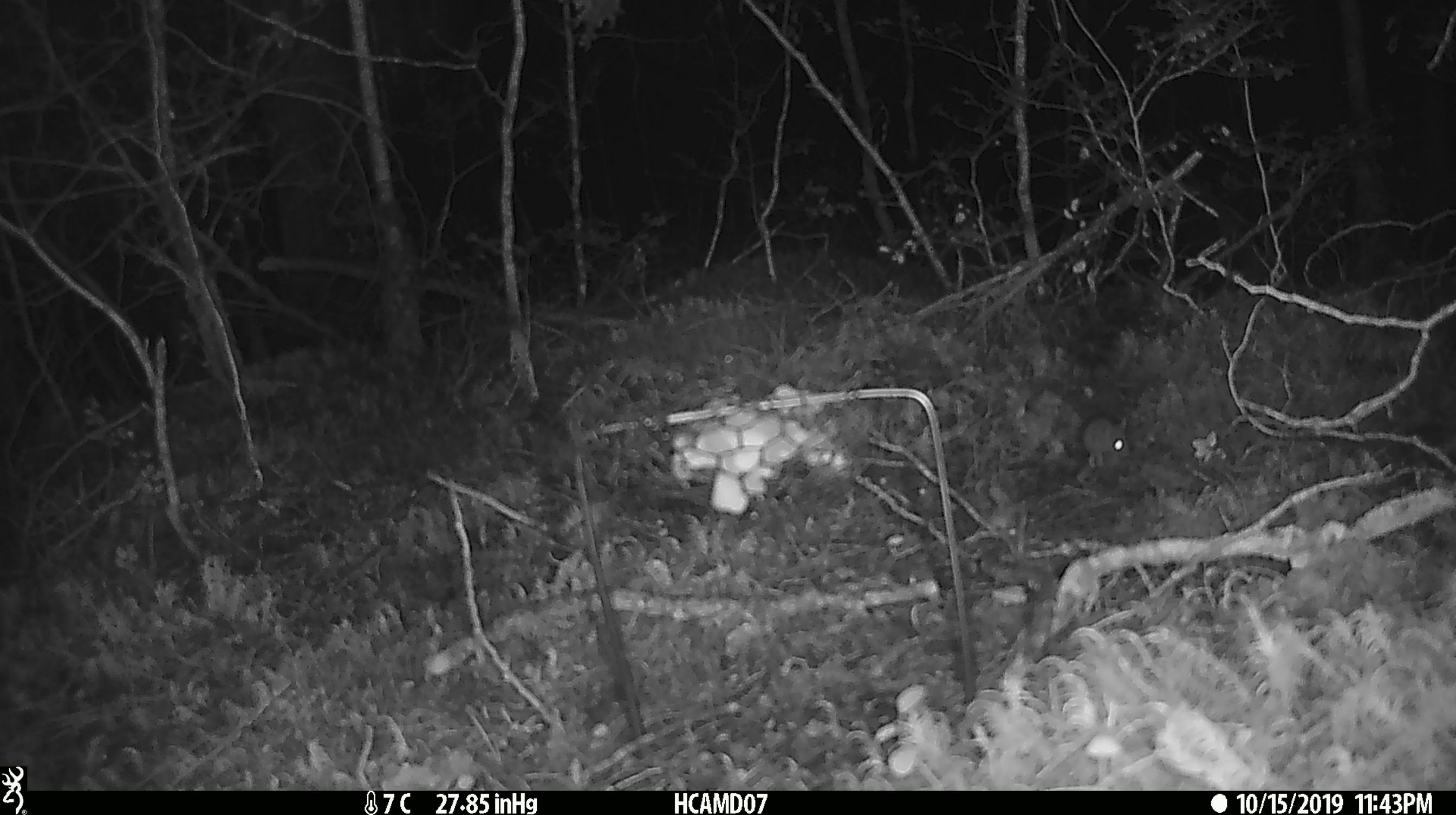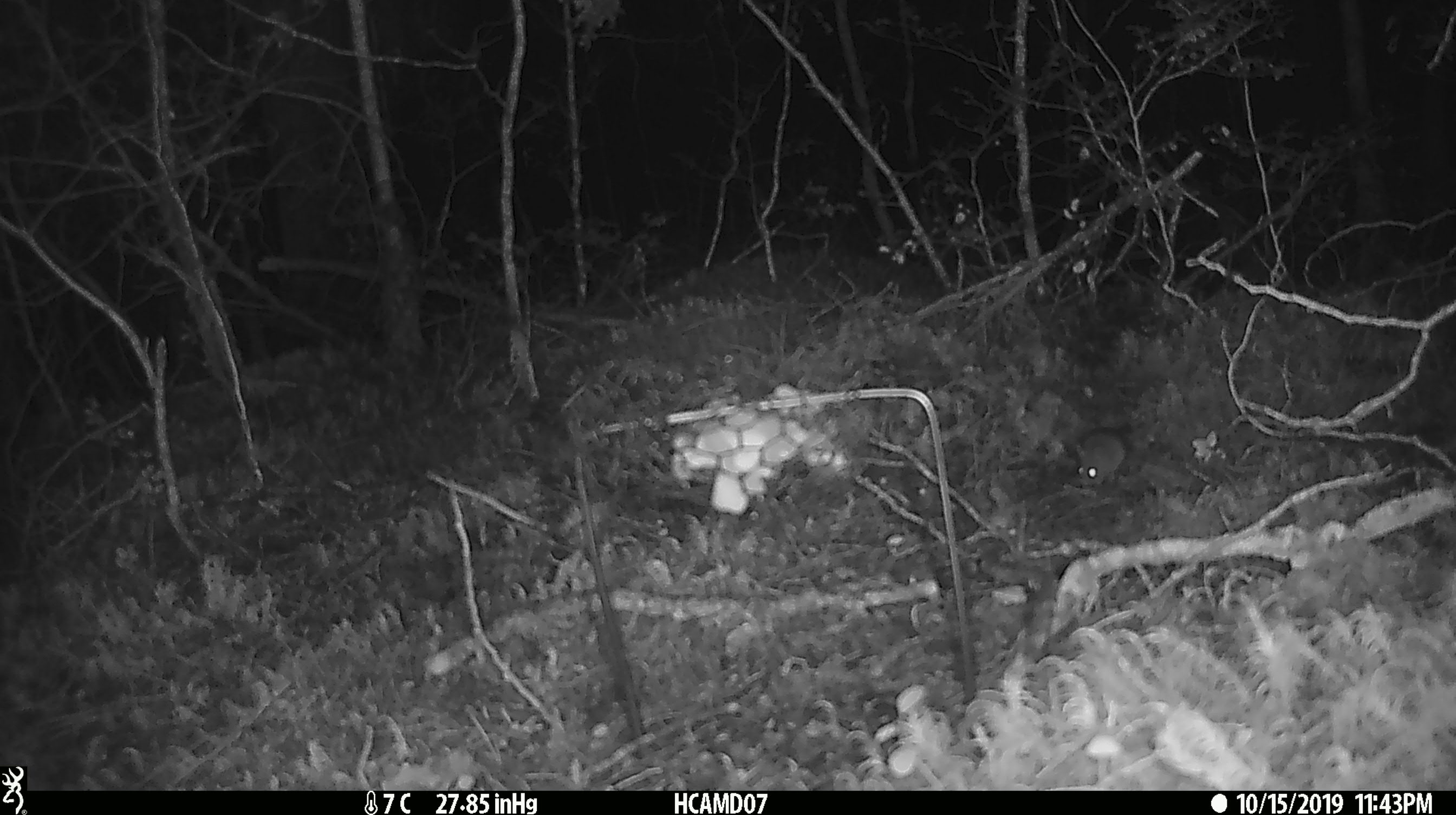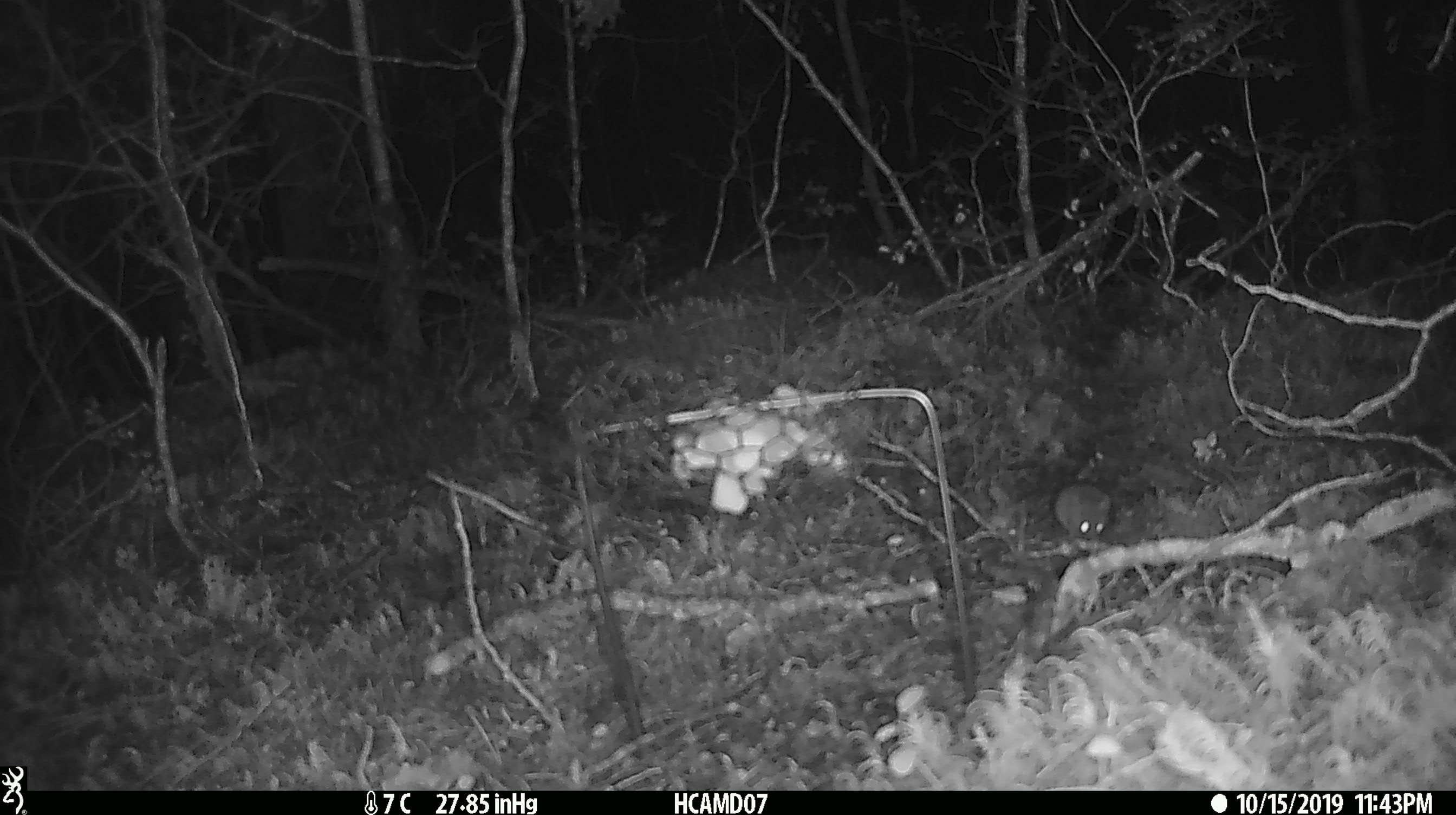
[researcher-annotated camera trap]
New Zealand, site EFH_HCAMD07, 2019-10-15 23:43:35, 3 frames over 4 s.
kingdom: Animalia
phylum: Chordata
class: Mammalia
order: Rodentia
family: Muridae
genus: Mus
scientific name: Mus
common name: mouse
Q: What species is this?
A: Mouse (Mus).